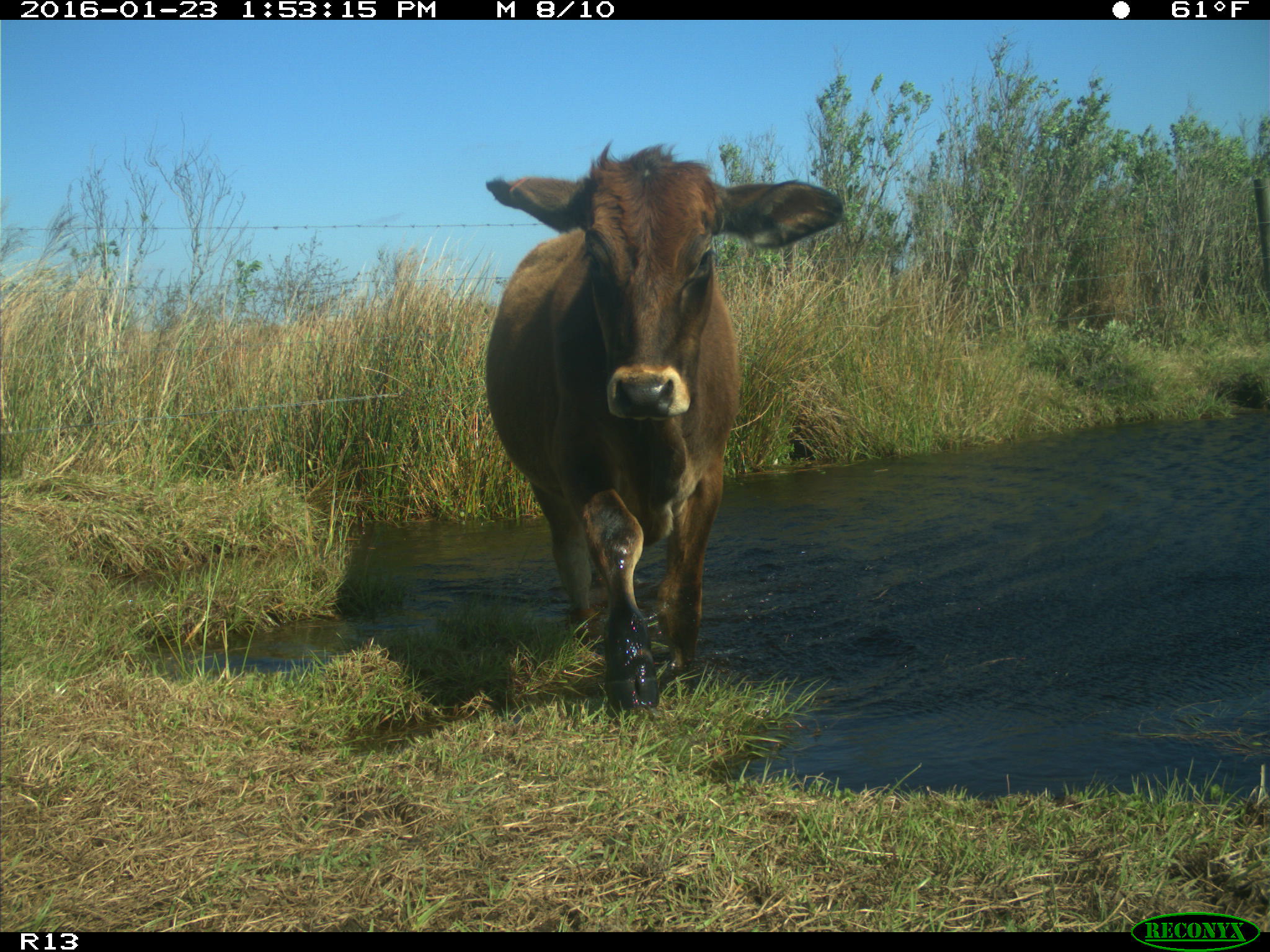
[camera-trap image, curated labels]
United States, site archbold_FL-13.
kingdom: Animalia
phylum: Chordata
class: Mammalia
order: Artiodactyla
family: Bovidae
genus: Bos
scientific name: Bos taurus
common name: domestic cow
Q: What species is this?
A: Bos taurus (domestic cow).